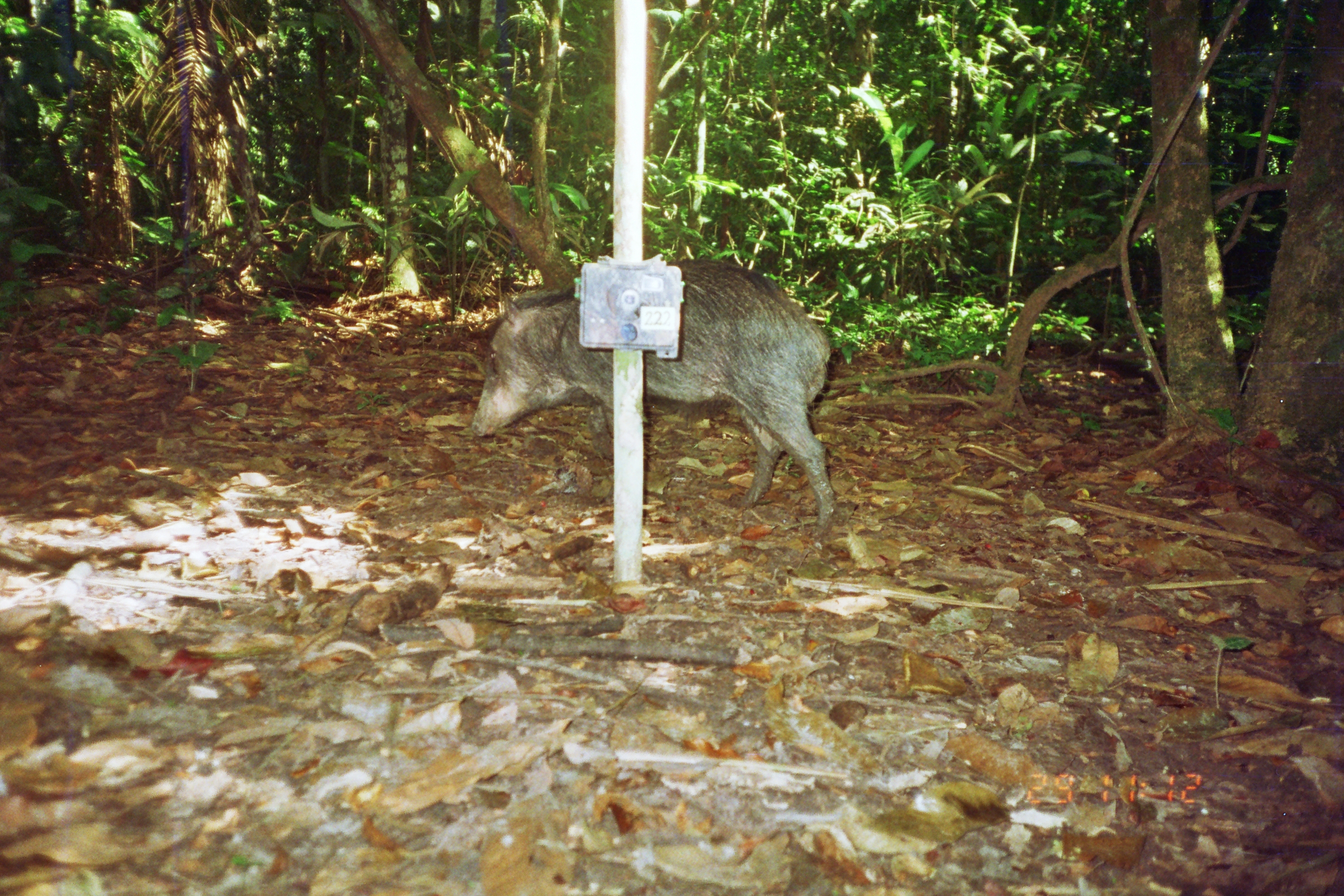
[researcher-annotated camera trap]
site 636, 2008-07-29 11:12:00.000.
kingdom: Animalia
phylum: Chordata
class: Mammalia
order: Artiodactyla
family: Tayassuidae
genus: Tayassu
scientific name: Tayassu pecari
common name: white-lipped peccary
Tayassu pecari (white-lipped peccary).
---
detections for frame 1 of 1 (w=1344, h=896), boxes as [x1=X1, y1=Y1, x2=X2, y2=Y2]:
tayassu pecari: [x1=471, y1=256, x2=837, y2=524]